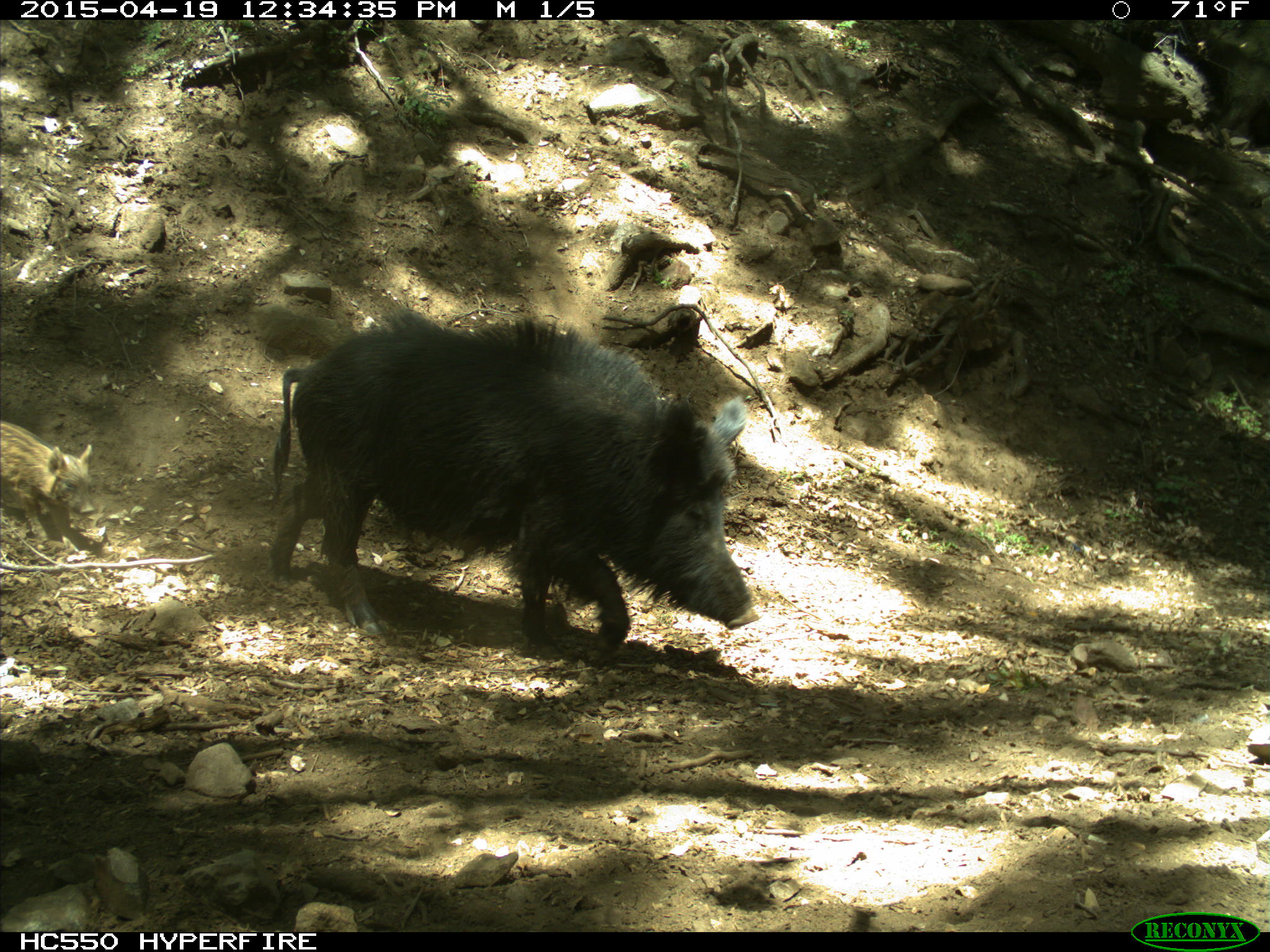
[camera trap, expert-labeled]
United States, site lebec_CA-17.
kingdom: Animalia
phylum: Chordata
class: Mammalia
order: Artiodactyla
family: Suidae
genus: Sus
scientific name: Sus scrofa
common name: wild boar